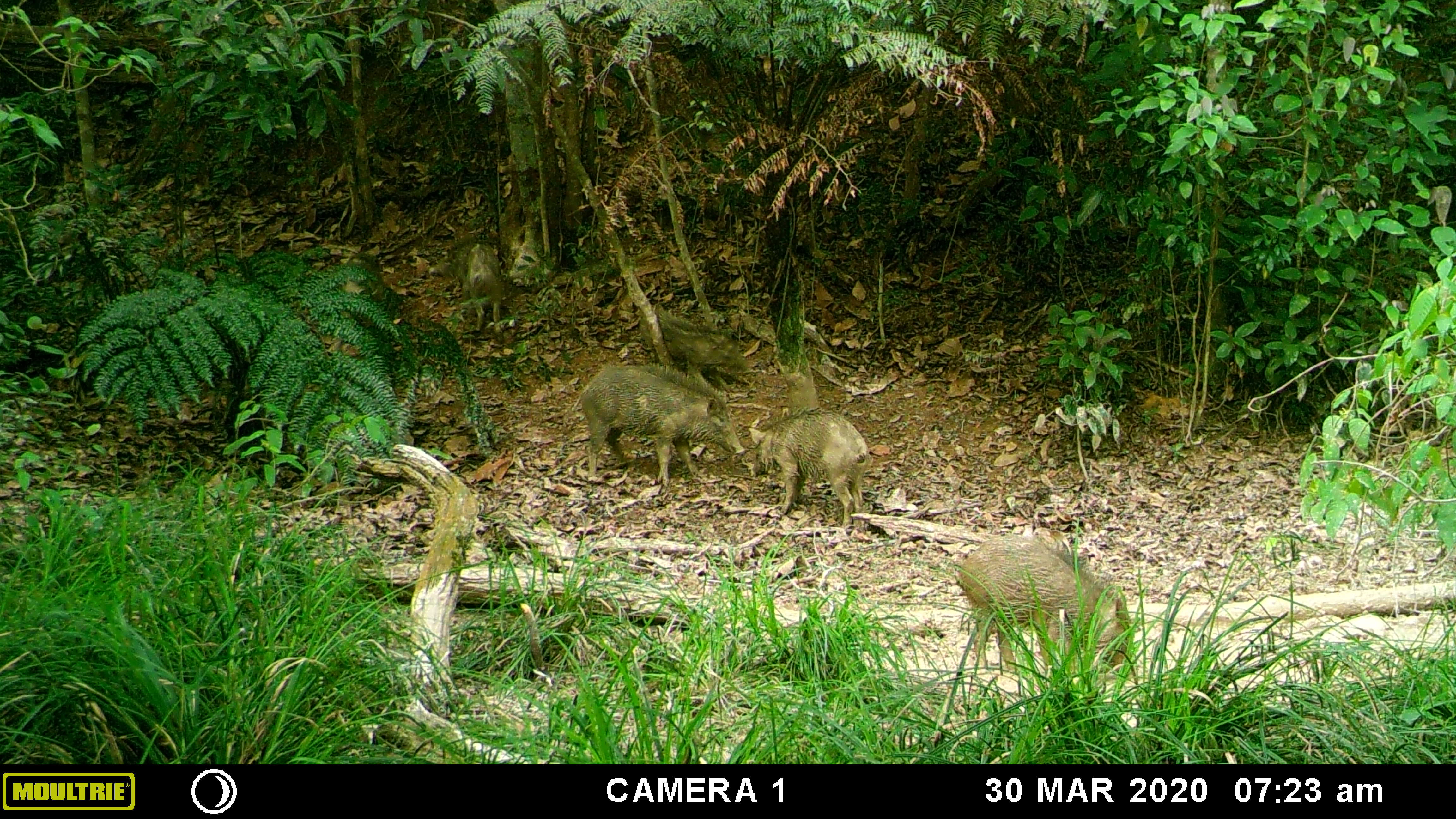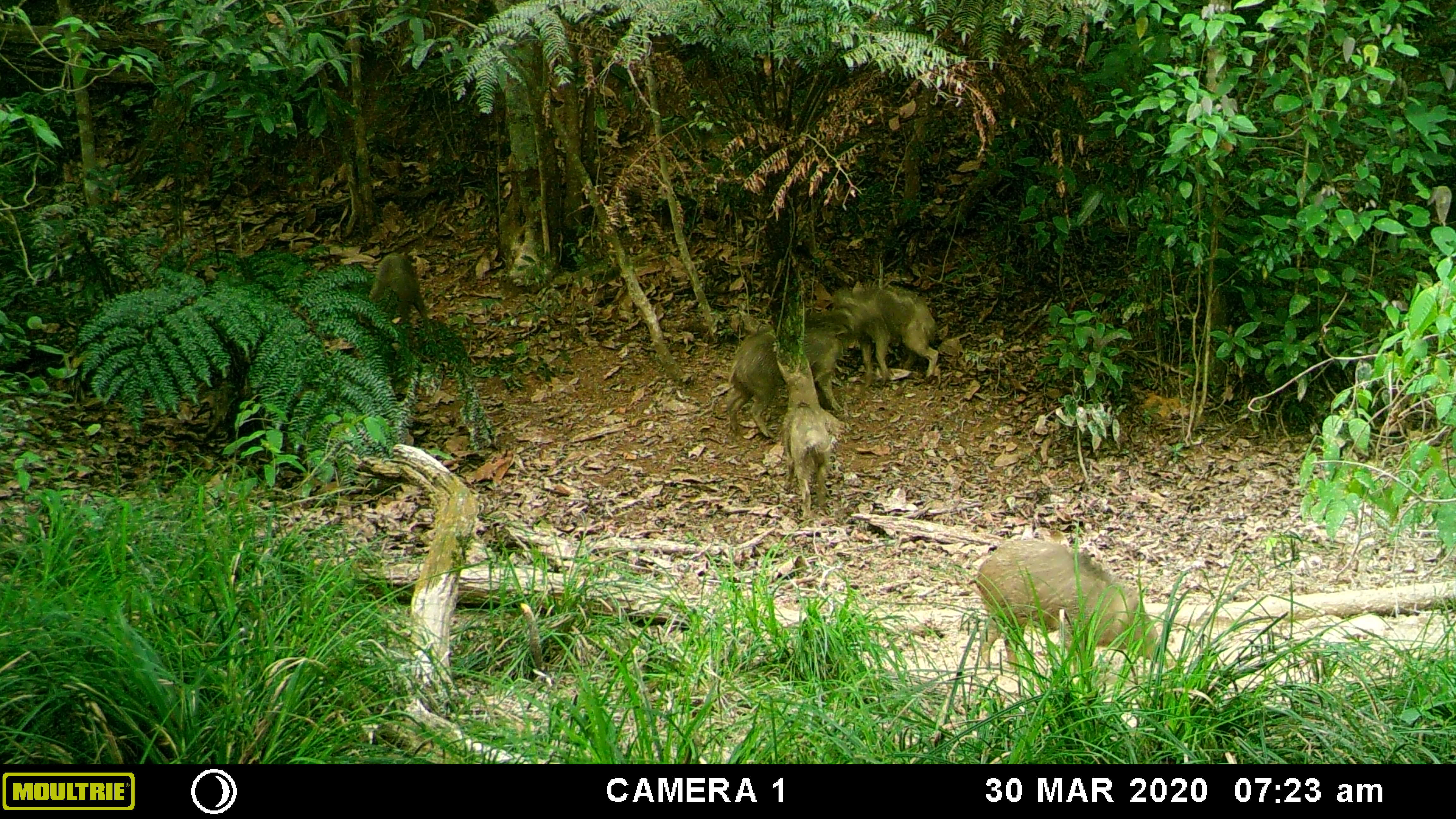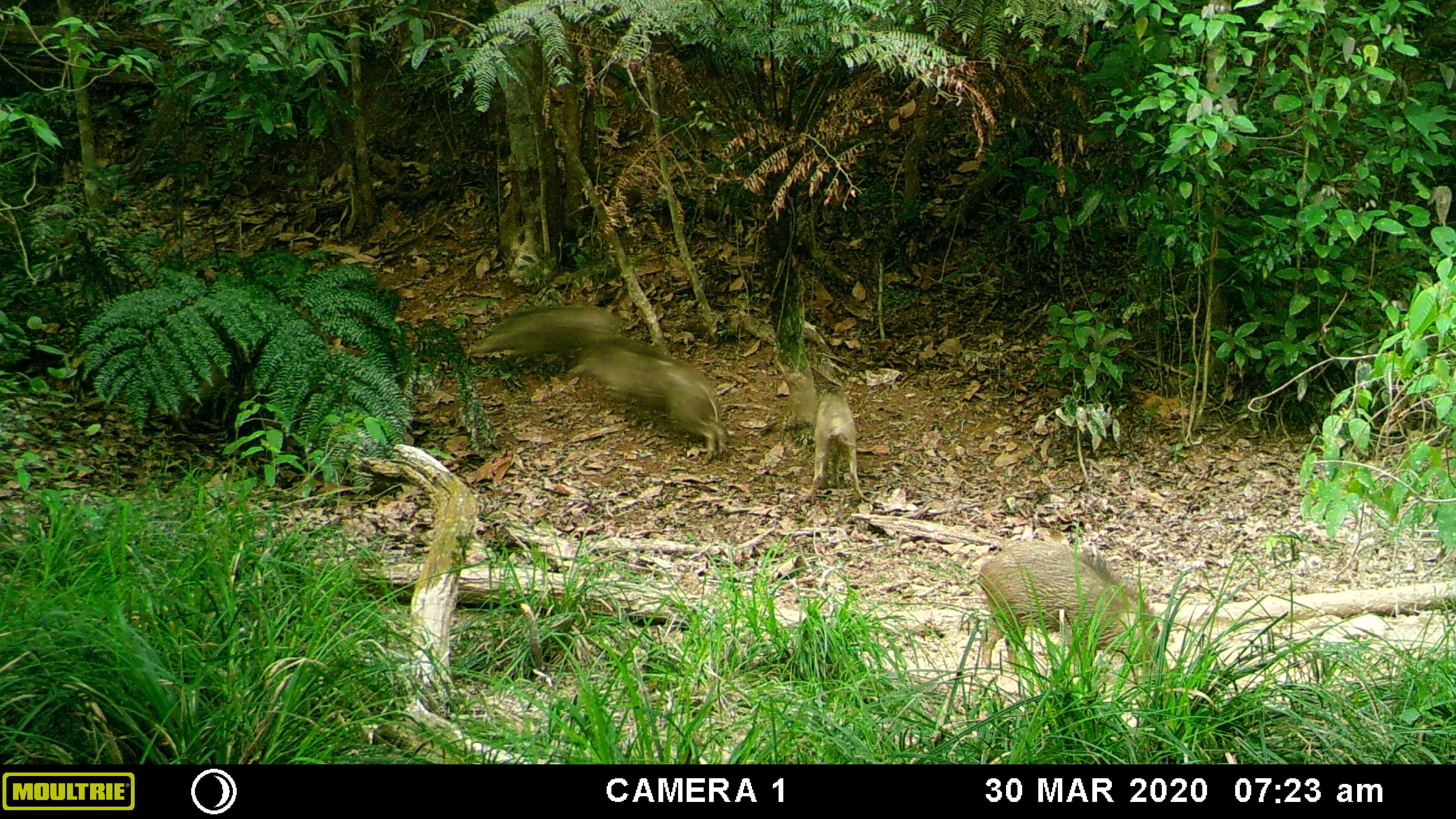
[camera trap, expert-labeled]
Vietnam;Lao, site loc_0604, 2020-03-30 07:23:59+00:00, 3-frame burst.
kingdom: Animalia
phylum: Chordata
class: Mammalia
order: Artiodactyla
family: Suidae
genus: Sus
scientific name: Sus scrofa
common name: eurasian wild pig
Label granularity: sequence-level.